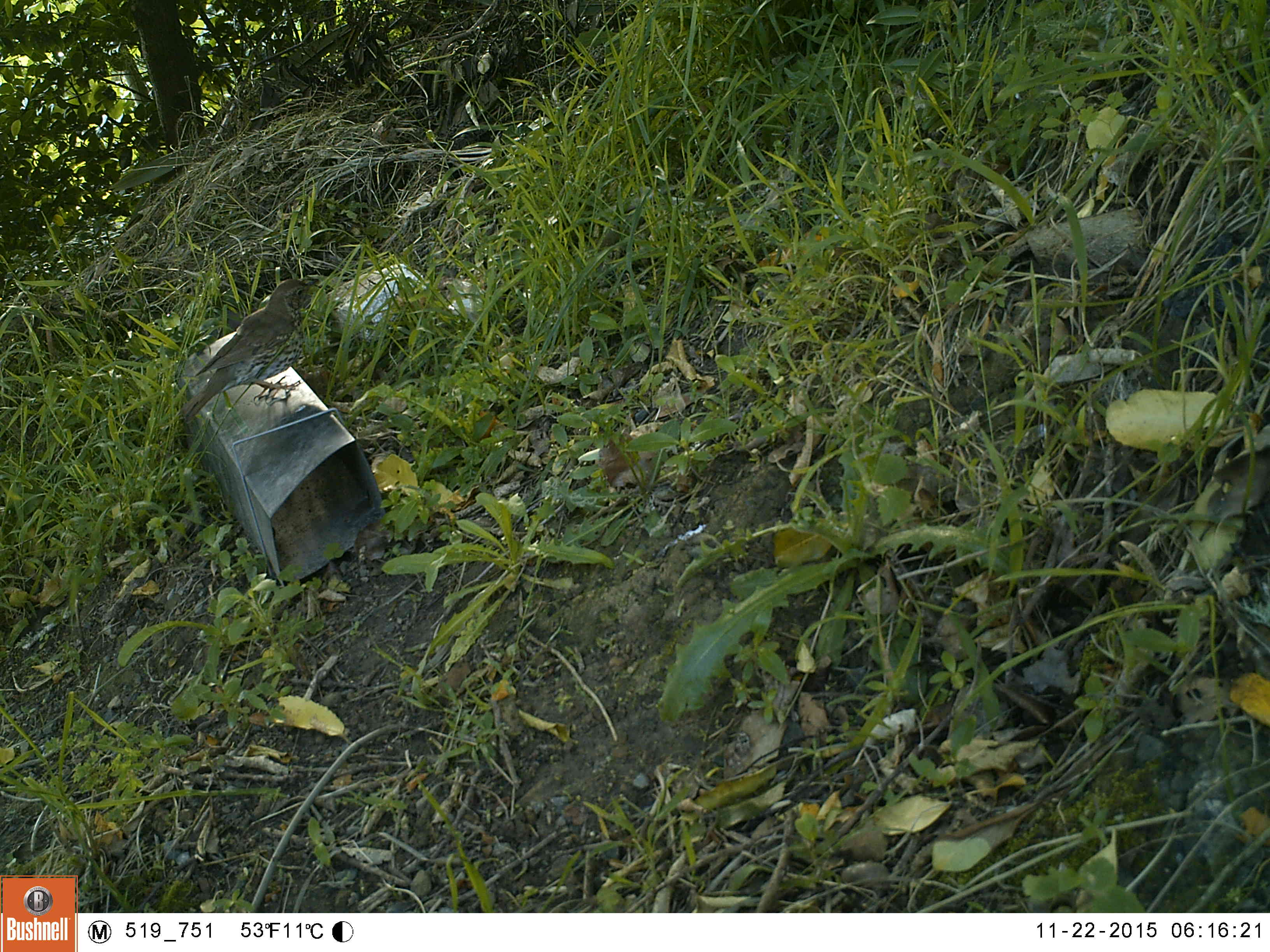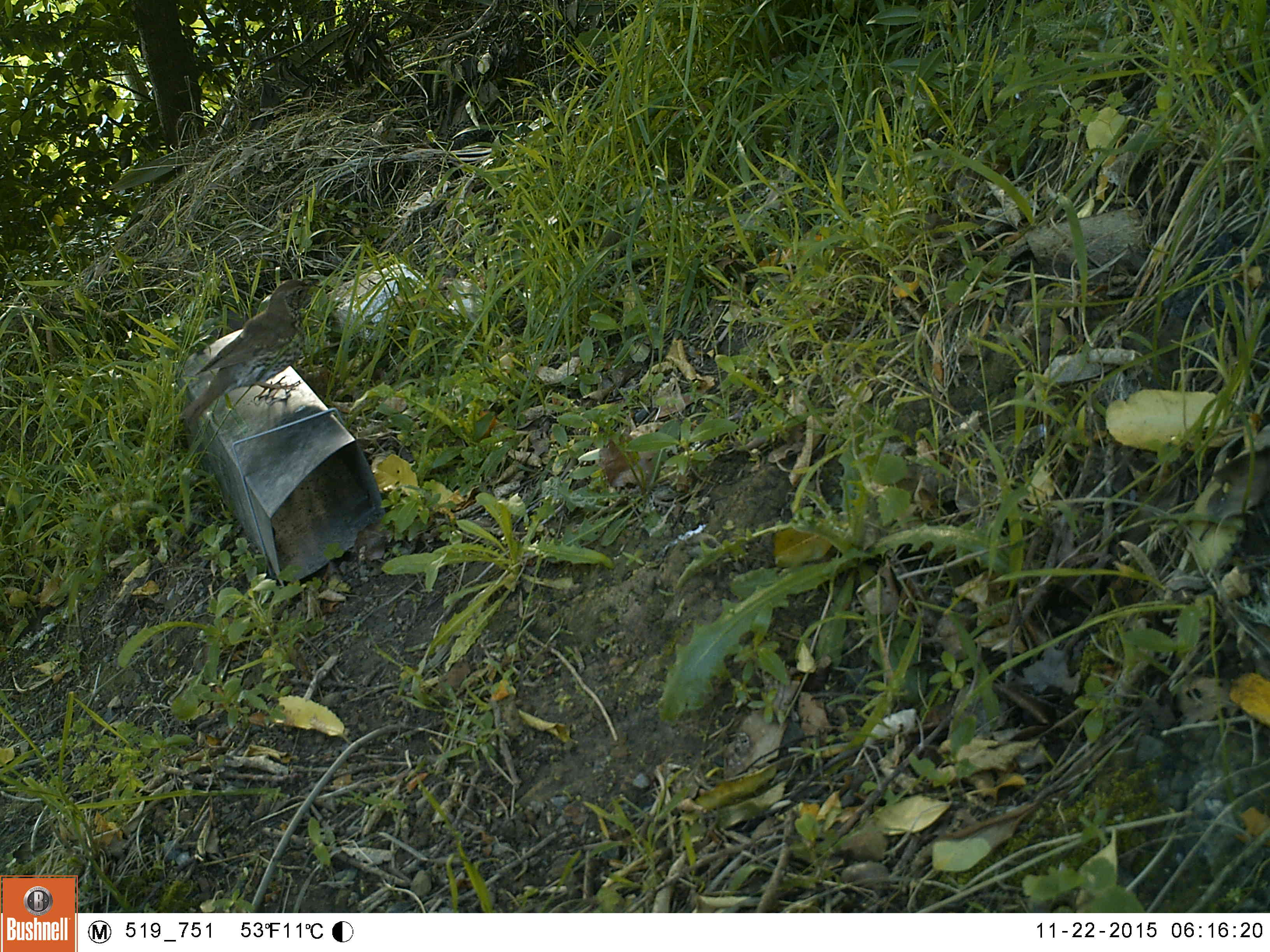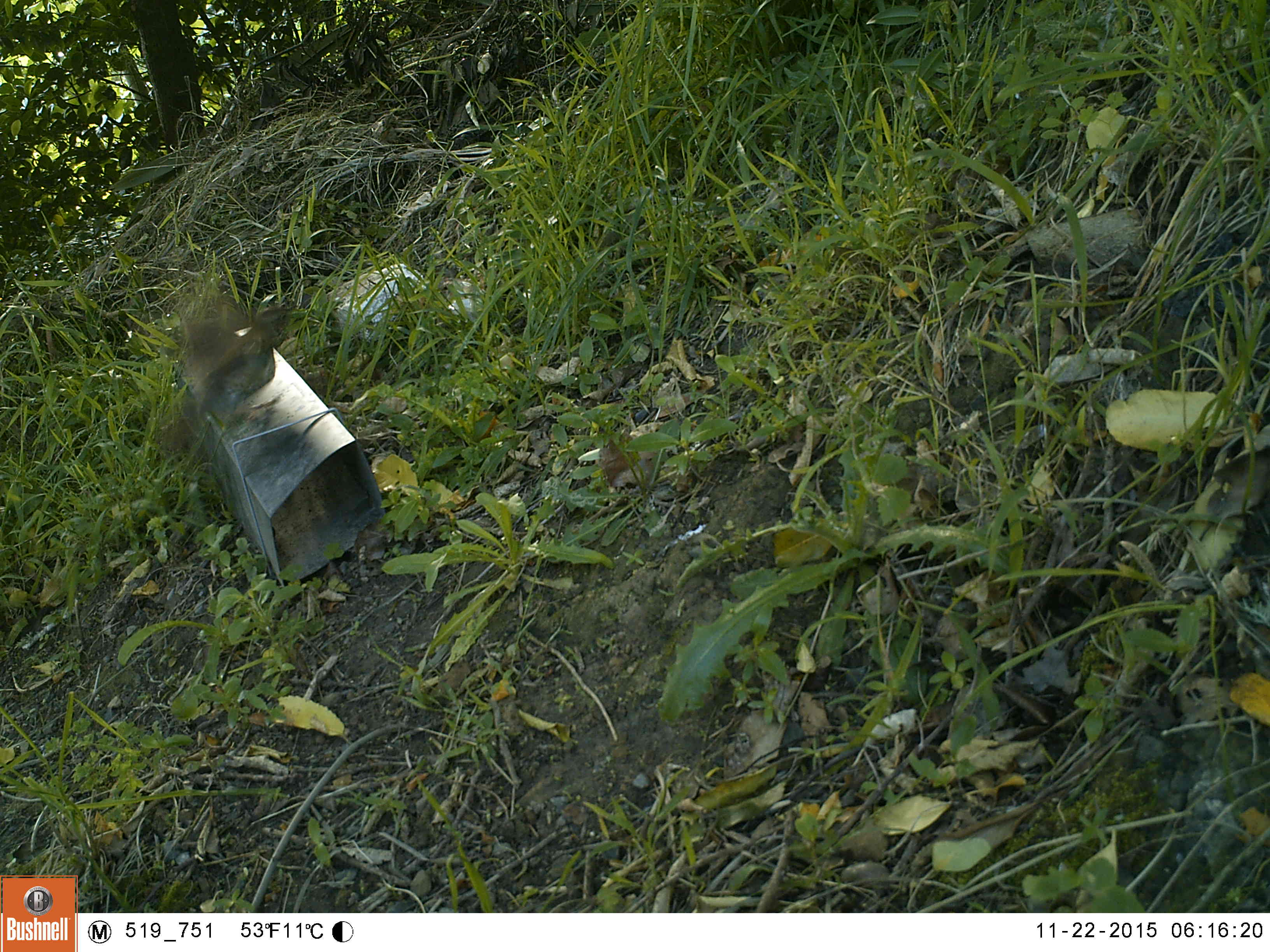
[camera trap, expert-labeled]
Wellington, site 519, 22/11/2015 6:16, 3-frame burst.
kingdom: Animalia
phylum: Chordata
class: Aves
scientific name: Aves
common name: bird